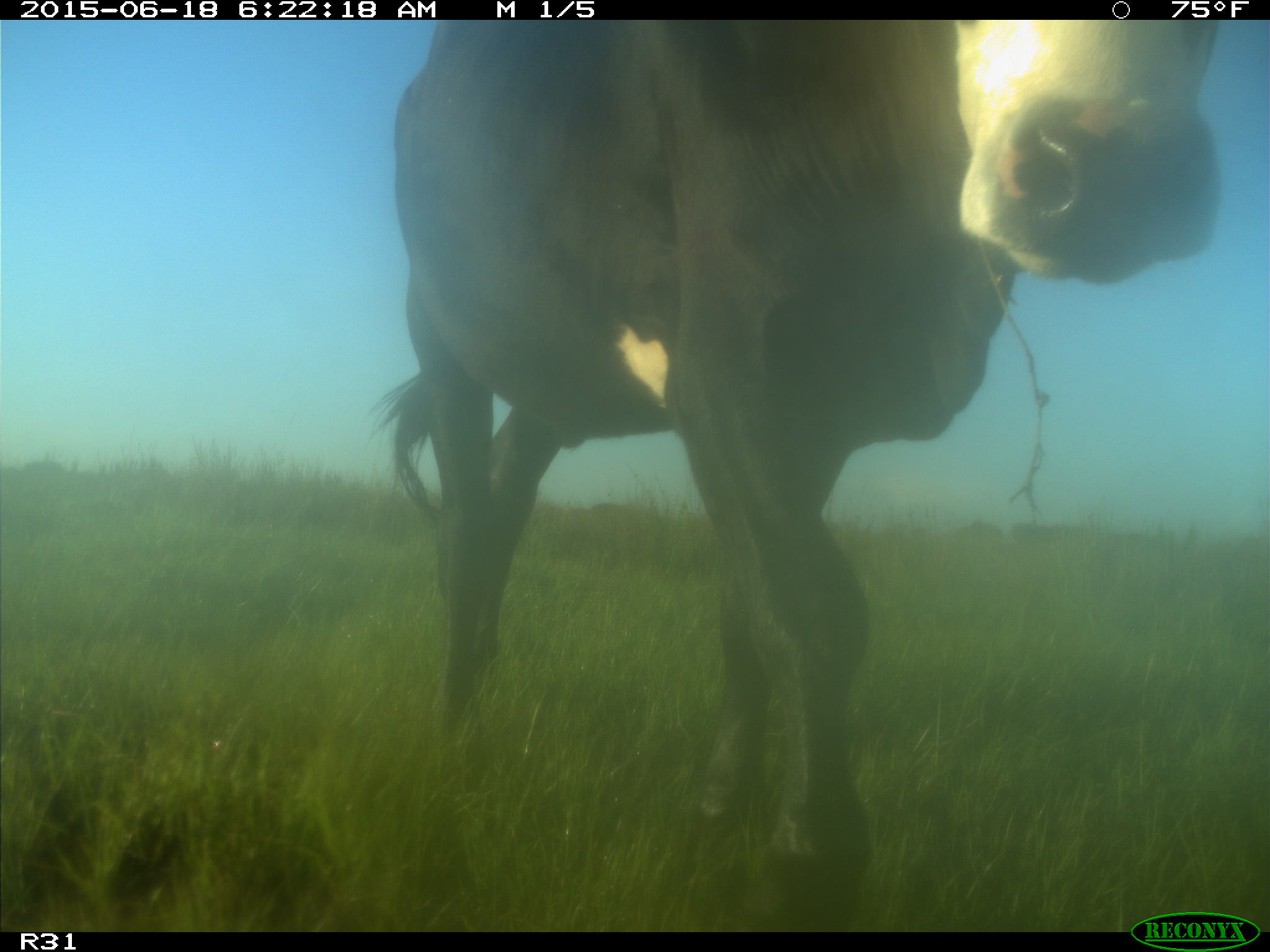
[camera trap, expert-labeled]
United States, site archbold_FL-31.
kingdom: Animalia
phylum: Chordata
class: Mammalia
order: Artiodactyla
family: Bovidae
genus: Bos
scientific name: Bos taurus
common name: domestic cow